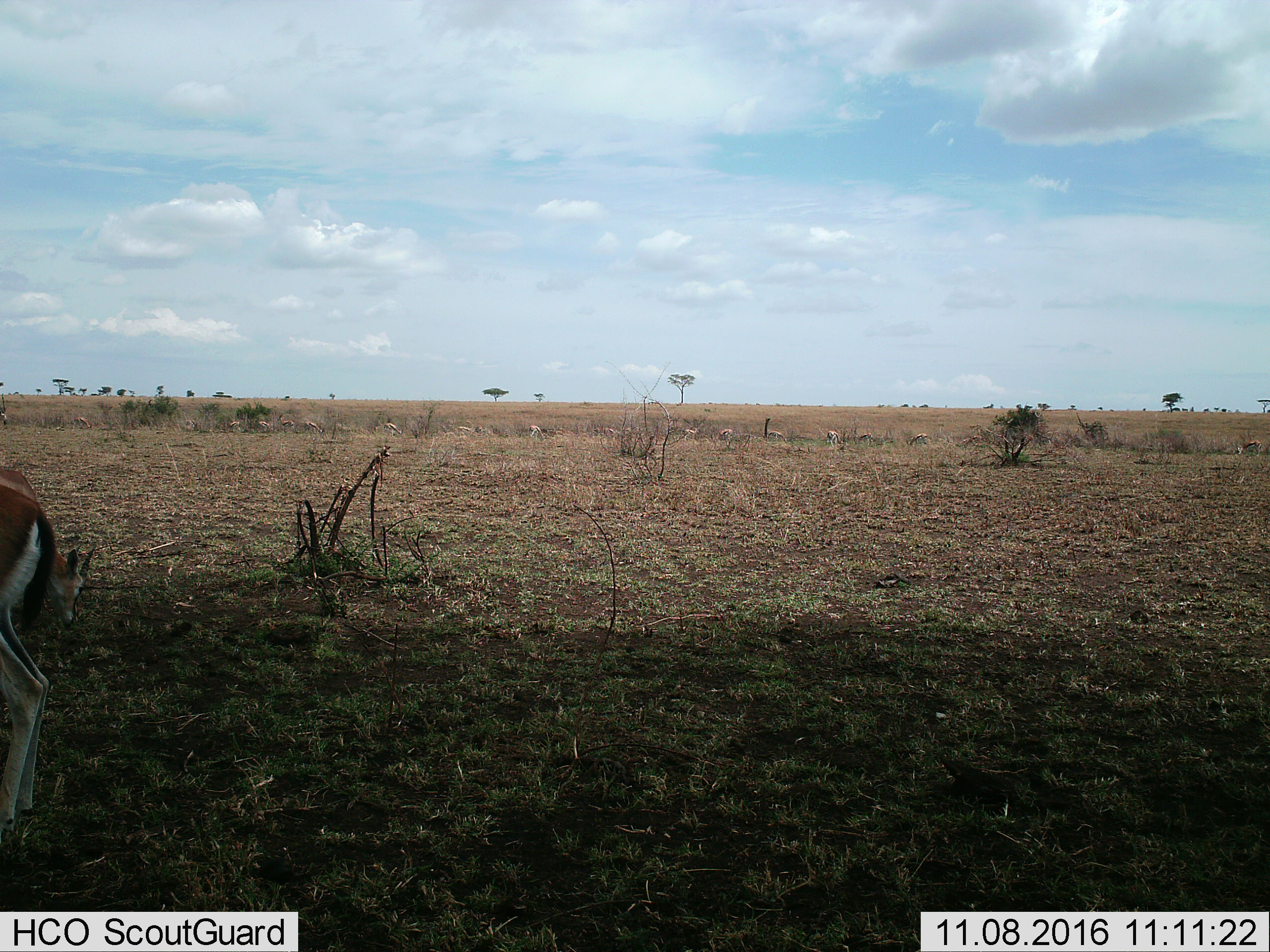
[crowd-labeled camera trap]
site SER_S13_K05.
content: unidentified animal